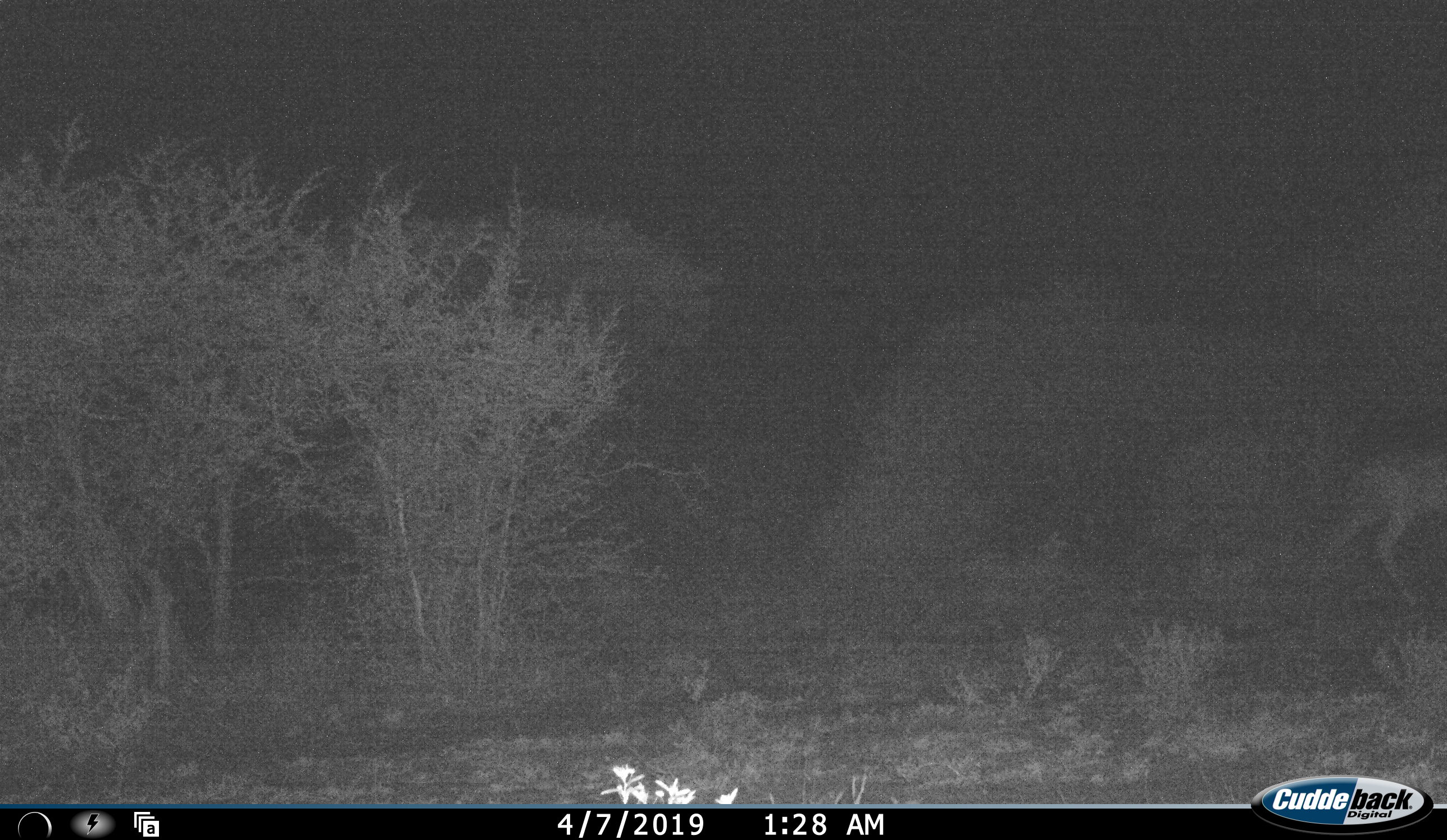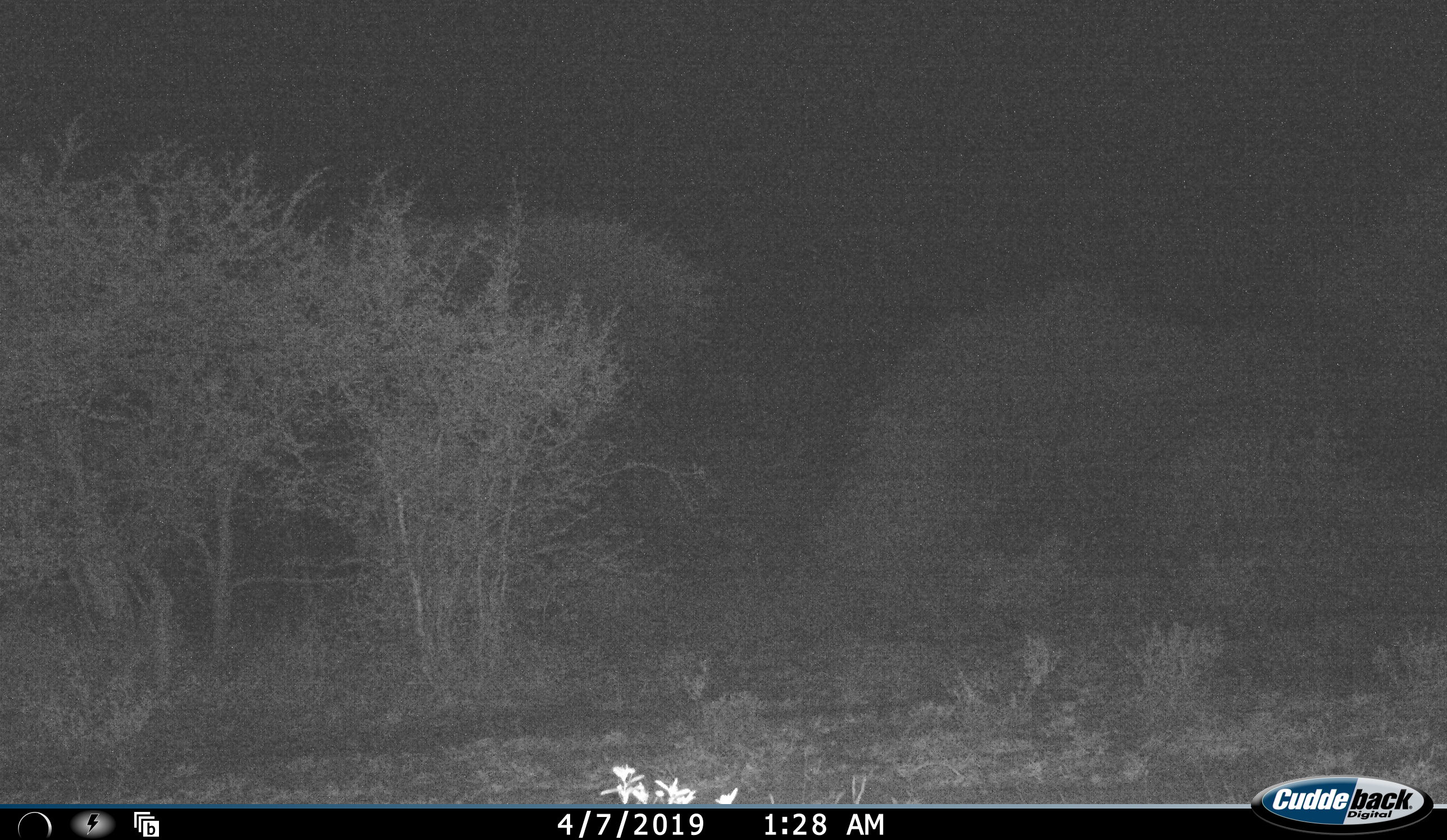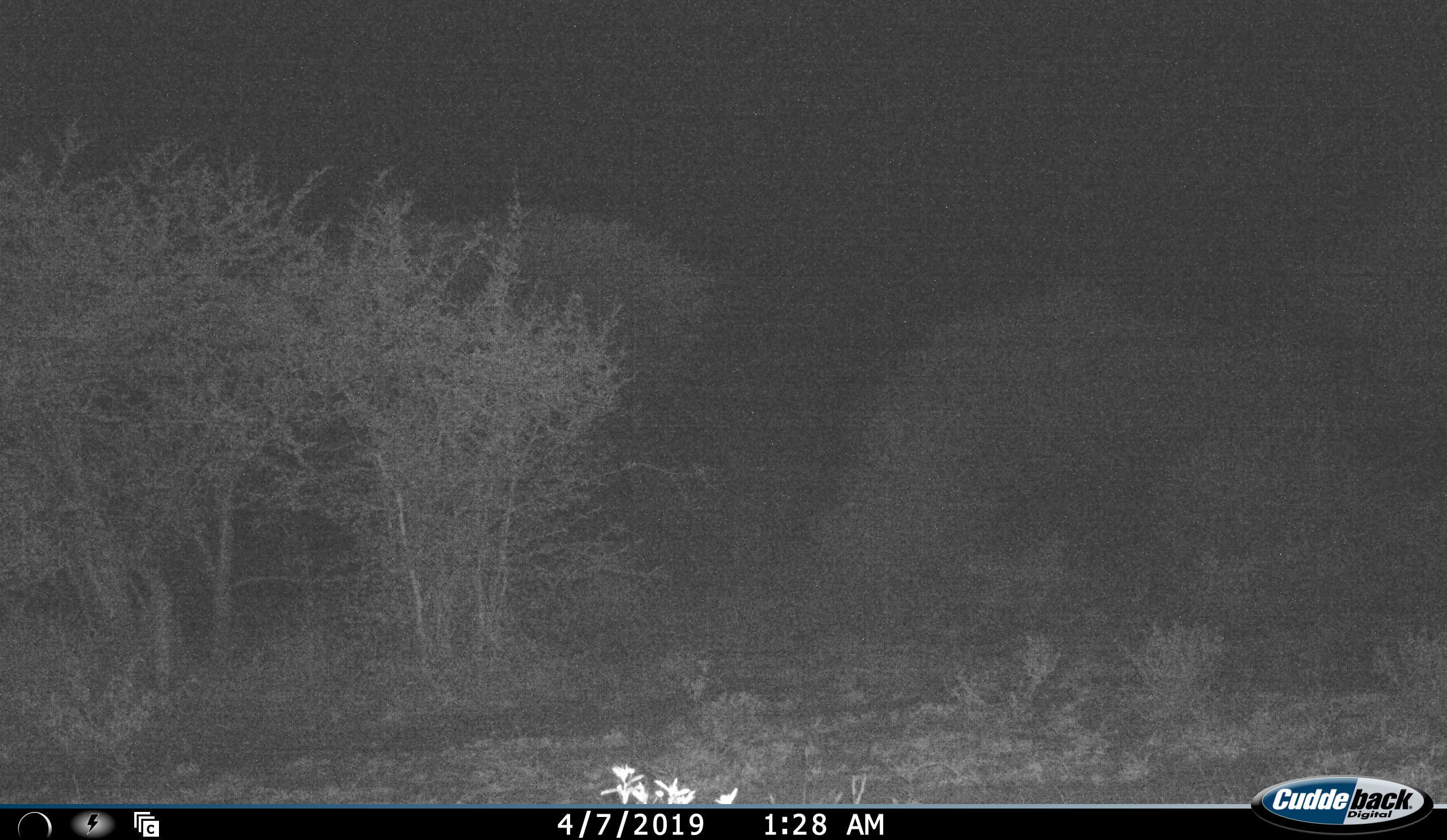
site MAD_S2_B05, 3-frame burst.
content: unidentified animal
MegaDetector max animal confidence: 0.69